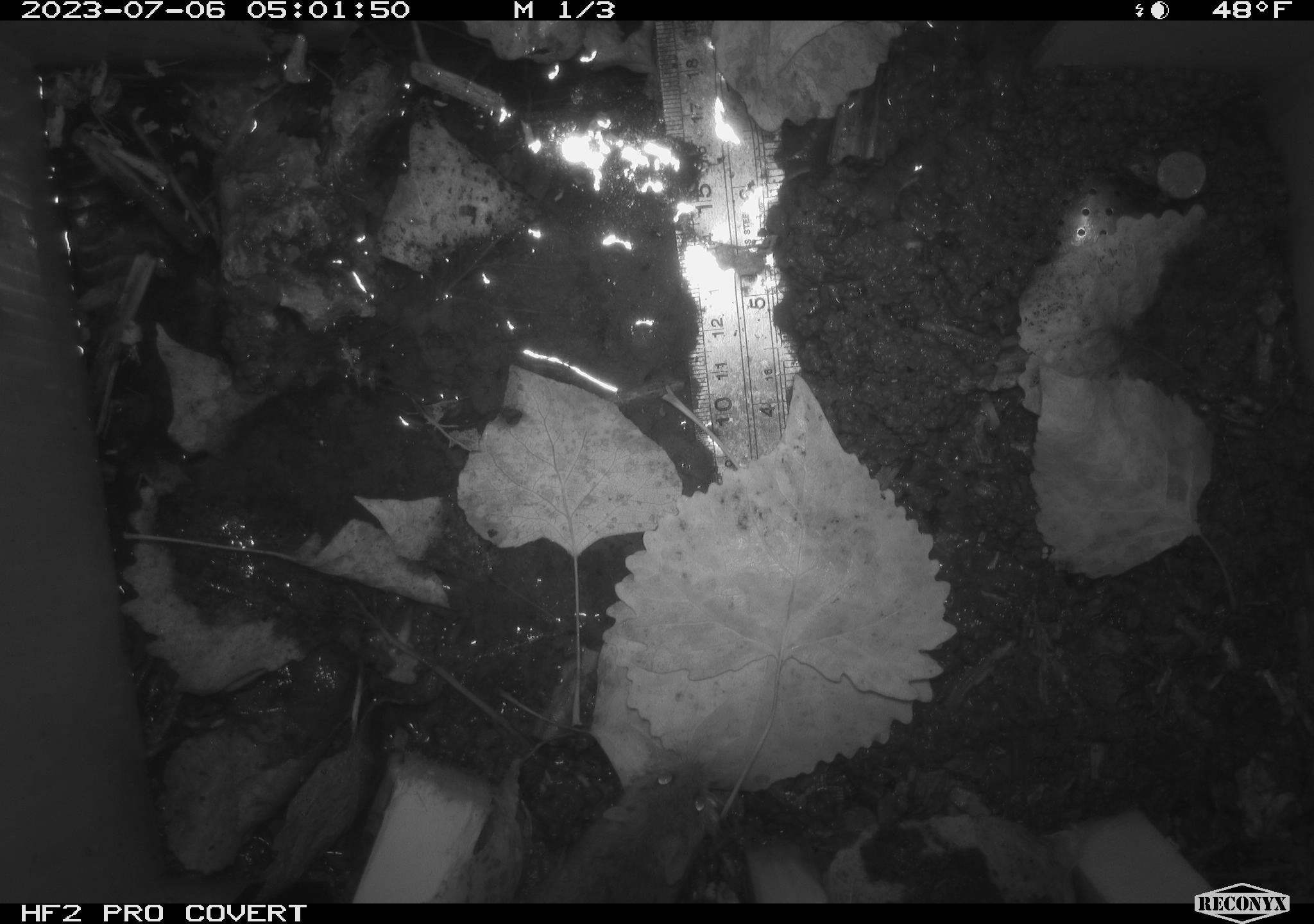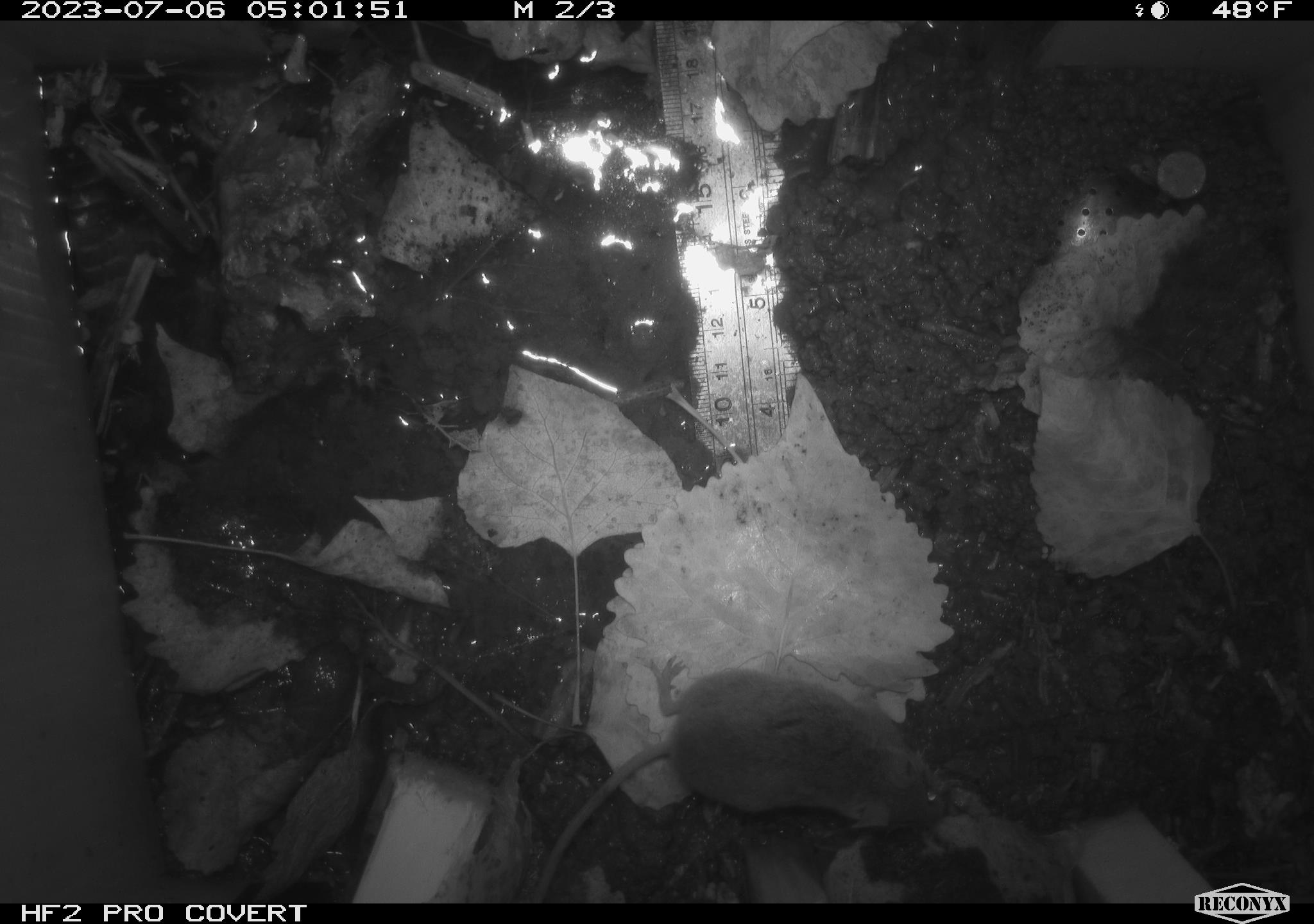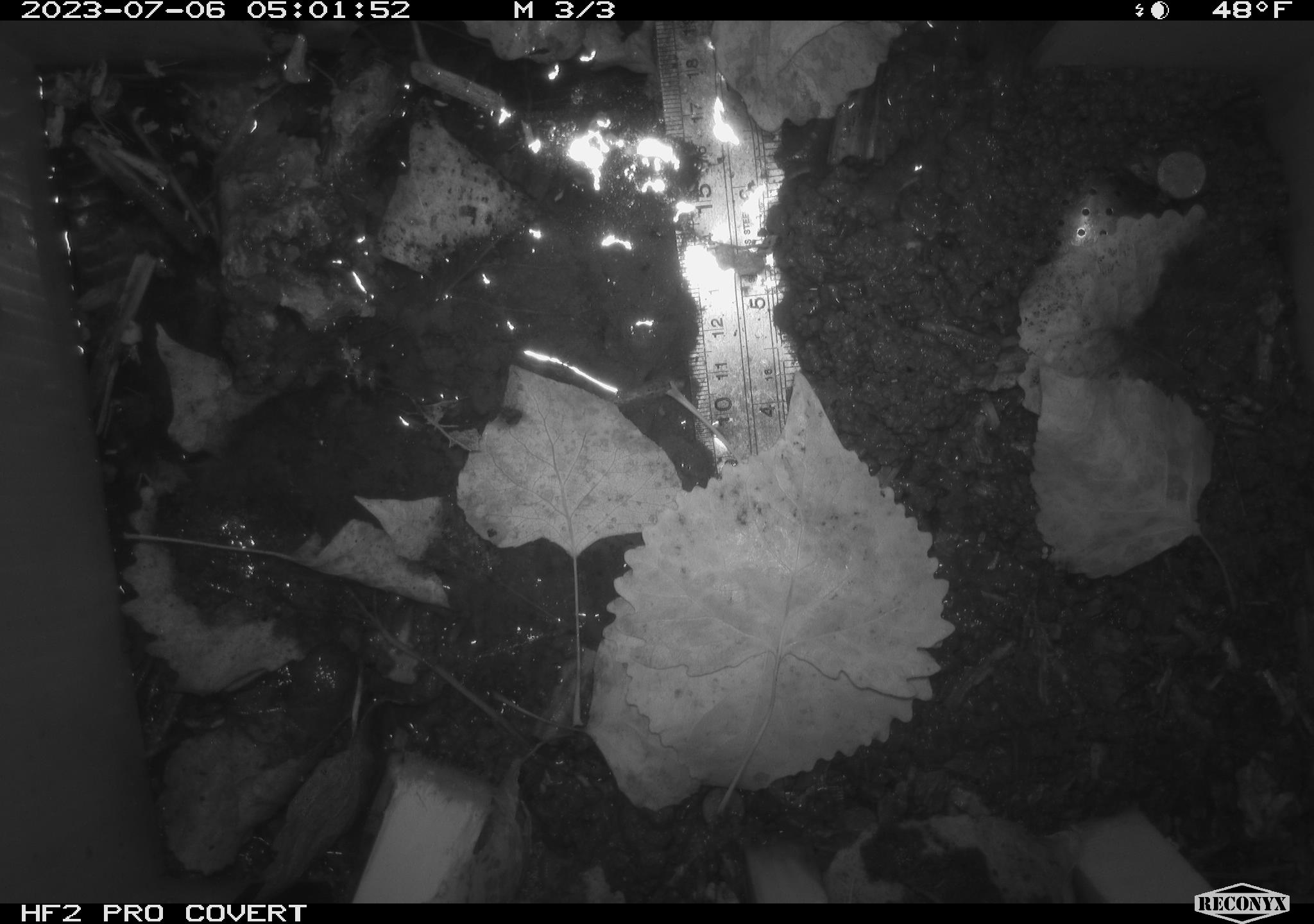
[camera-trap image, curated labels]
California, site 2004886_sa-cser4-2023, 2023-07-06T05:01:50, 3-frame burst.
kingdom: Animalia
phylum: Chordata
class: Mammalia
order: Rodentia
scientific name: Rodentia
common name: mouse species